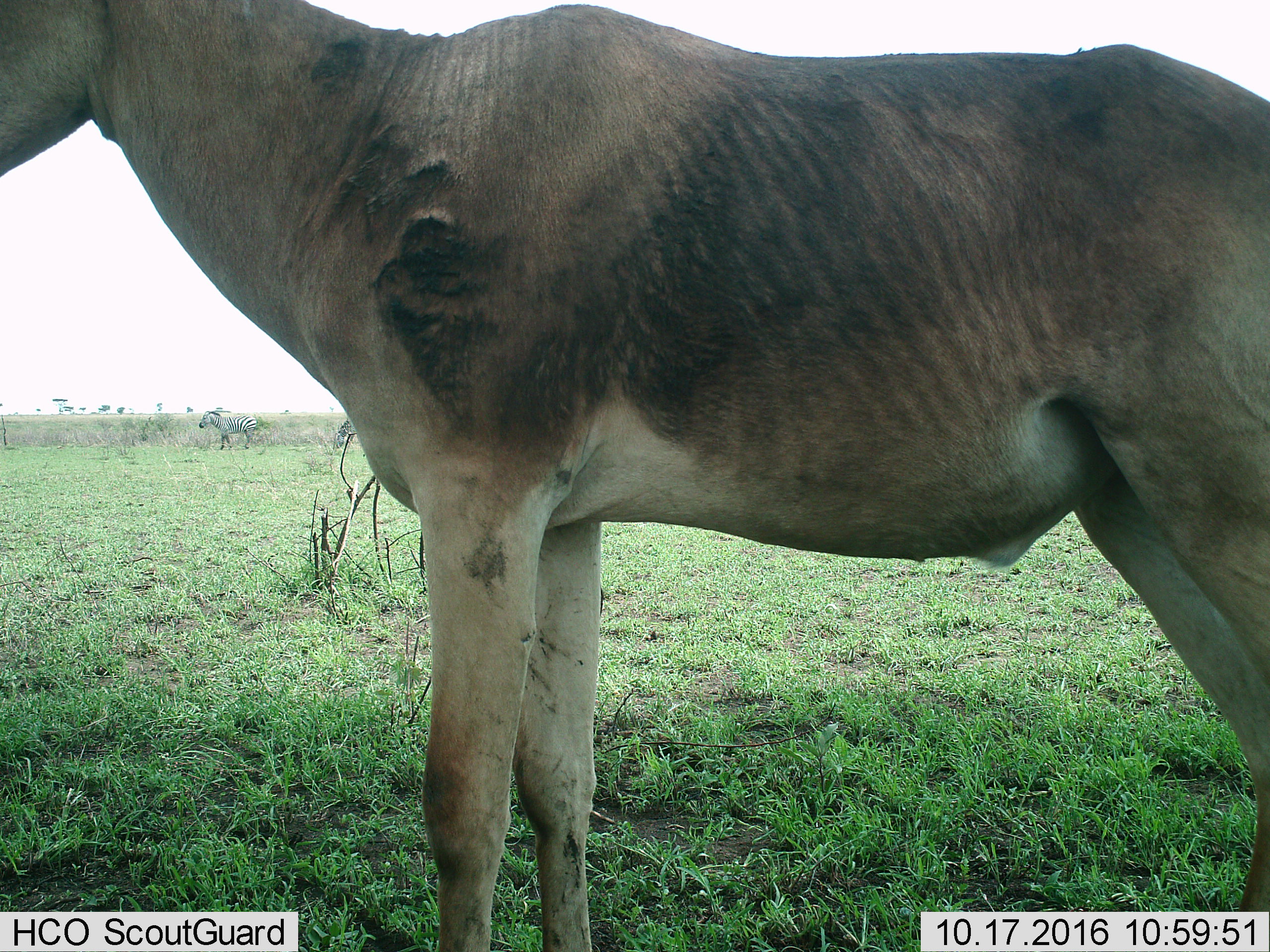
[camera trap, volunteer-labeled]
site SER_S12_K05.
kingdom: Animalia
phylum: Chordata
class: Mammalia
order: Artiodactyla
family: Bovidae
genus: Alcelaphus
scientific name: Alcelaphus buselaphus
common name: hartebeest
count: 1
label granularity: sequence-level